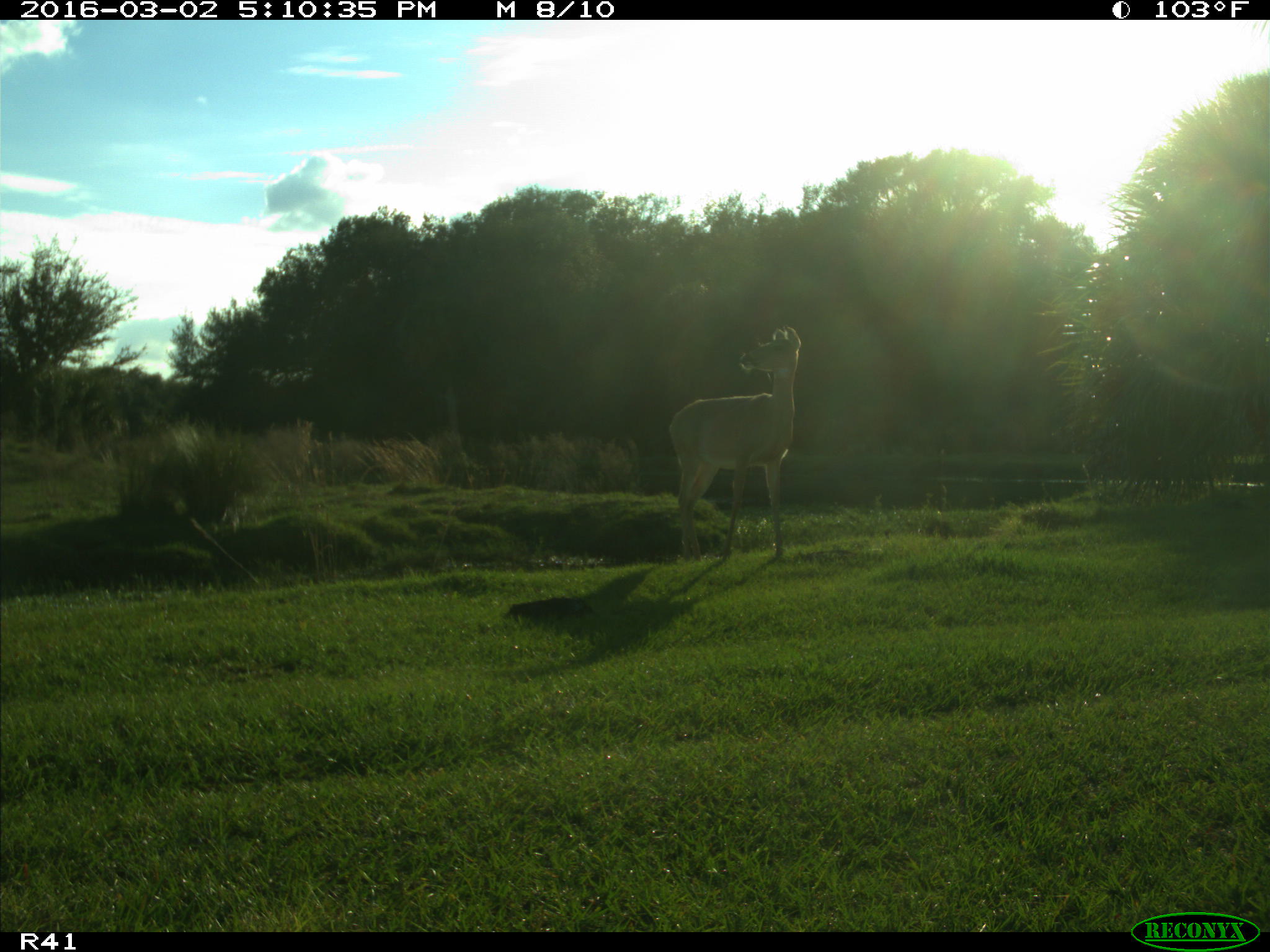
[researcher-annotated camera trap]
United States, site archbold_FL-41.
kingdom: Animalia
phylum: Chordata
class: Mammalia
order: Artiodactyla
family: Cervidae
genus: Odocoileus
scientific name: Odocoileus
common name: deer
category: unidentified deer